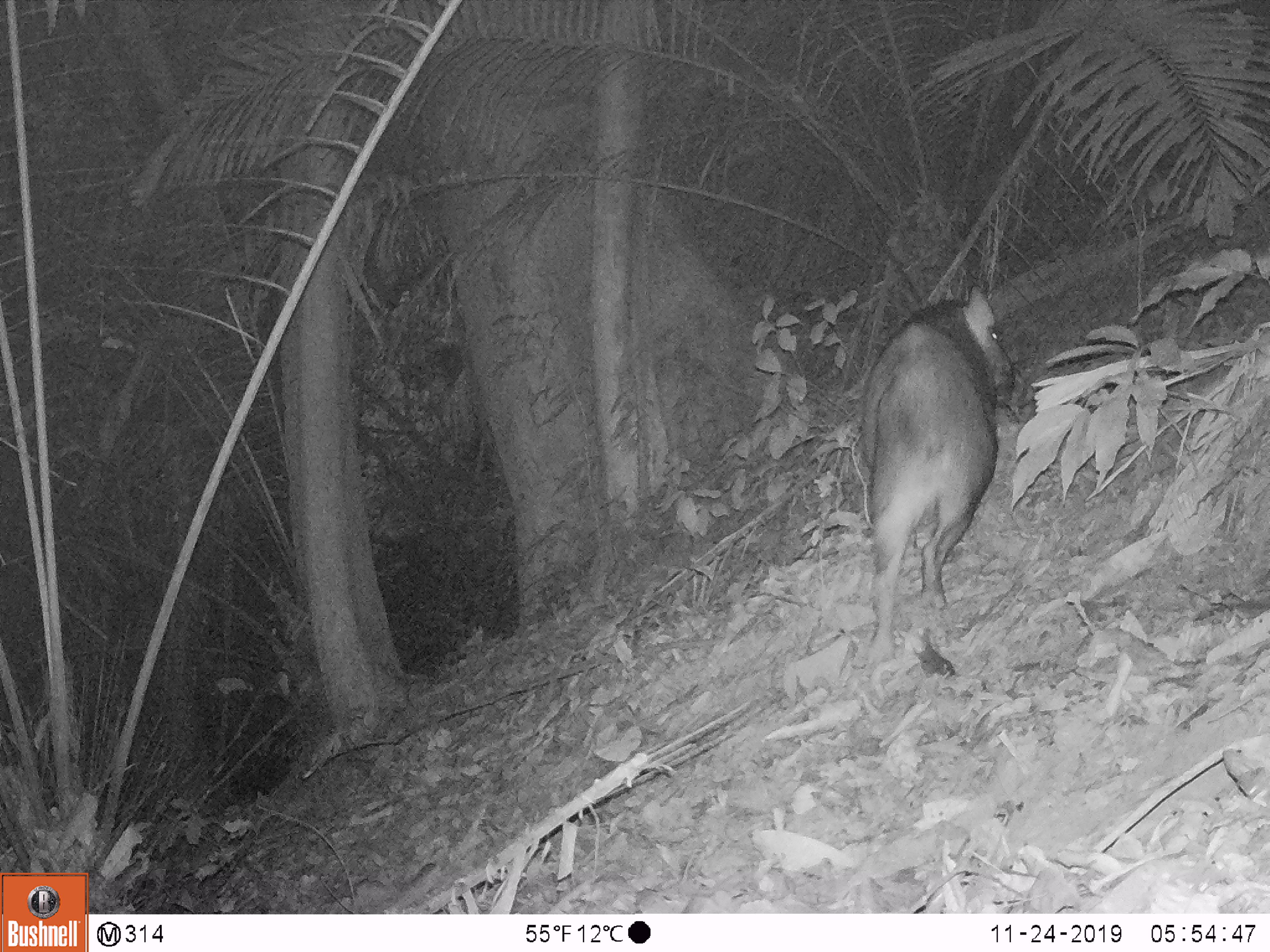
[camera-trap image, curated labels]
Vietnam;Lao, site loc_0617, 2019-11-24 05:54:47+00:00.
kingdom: Animalia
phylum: Chordata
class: Mammalia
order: Artiodactyla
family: Suidae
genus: Sus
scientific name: Sus scrofa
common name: eurasian wild pig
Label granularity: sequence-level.